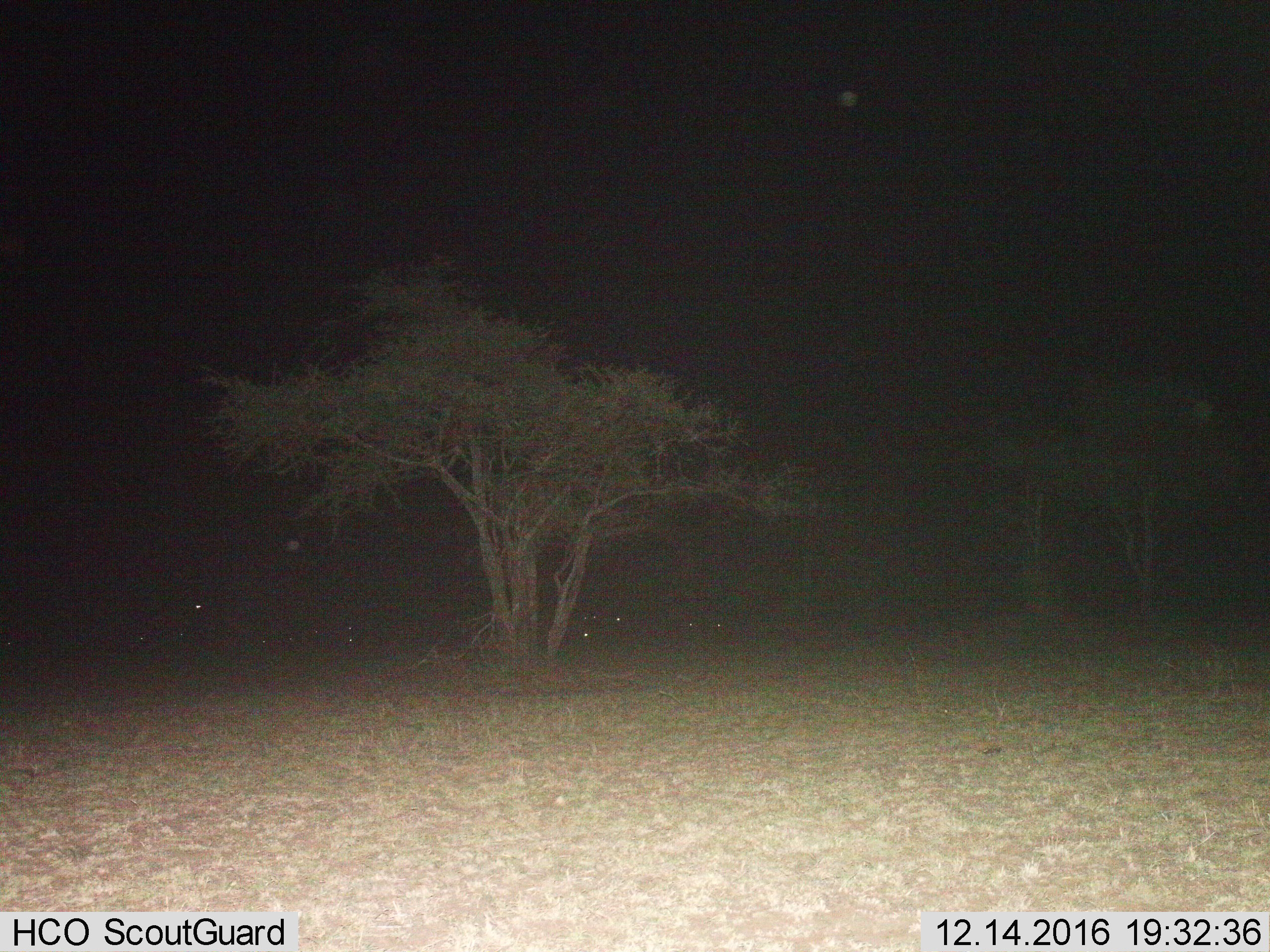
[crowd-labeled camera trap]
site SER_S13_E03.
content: unidentified animal